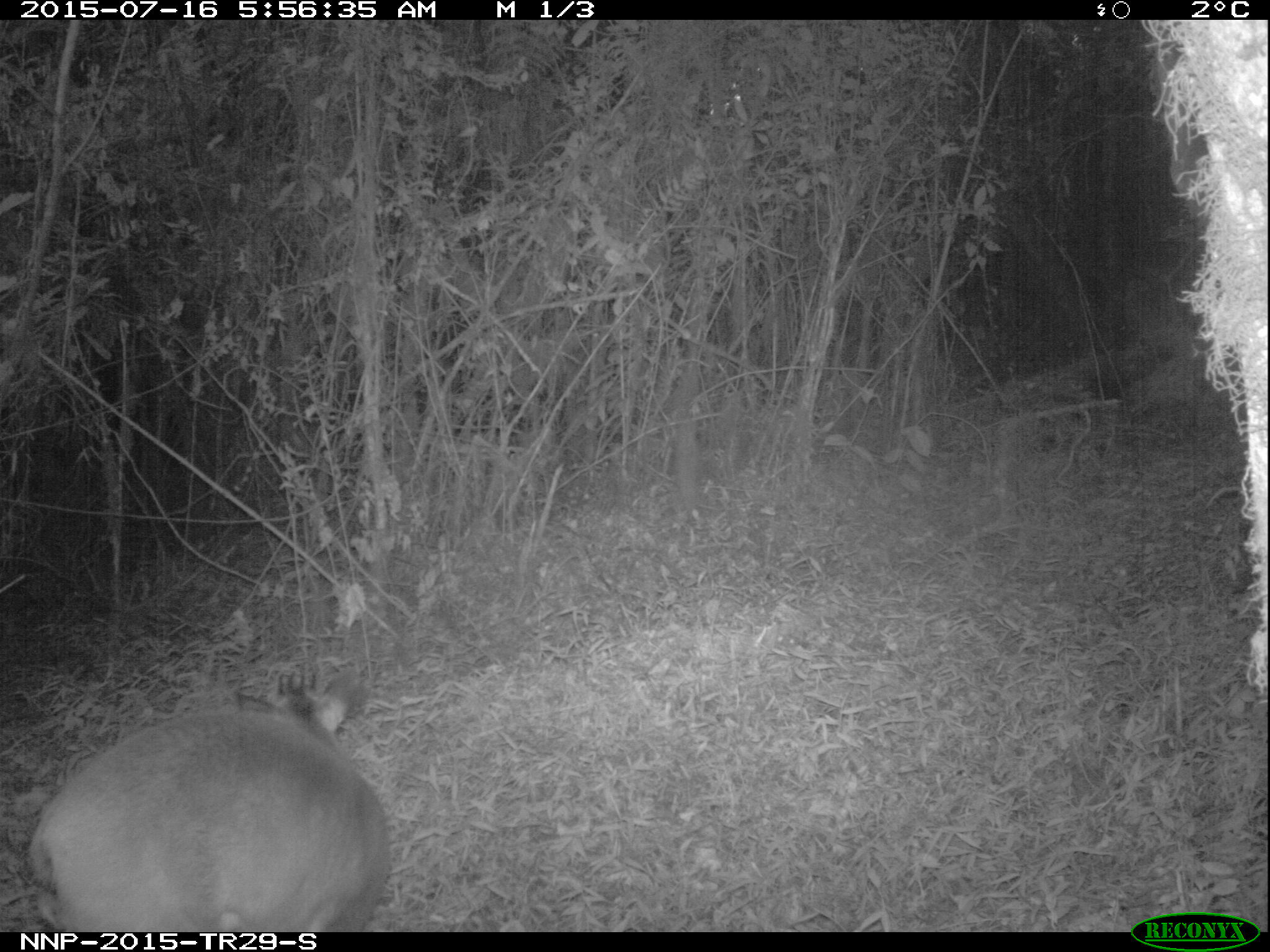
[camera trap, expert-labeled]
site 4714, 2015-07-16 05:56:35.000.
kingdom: Animalia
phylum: Chordata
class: Mammalia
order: Artiodactyla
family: Bovidae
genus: Cephalophus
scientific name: Cephalophus nigrifrons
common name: black-fronted duiker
Cephalophus nigrifrons (black-fronted duiker), count 1.